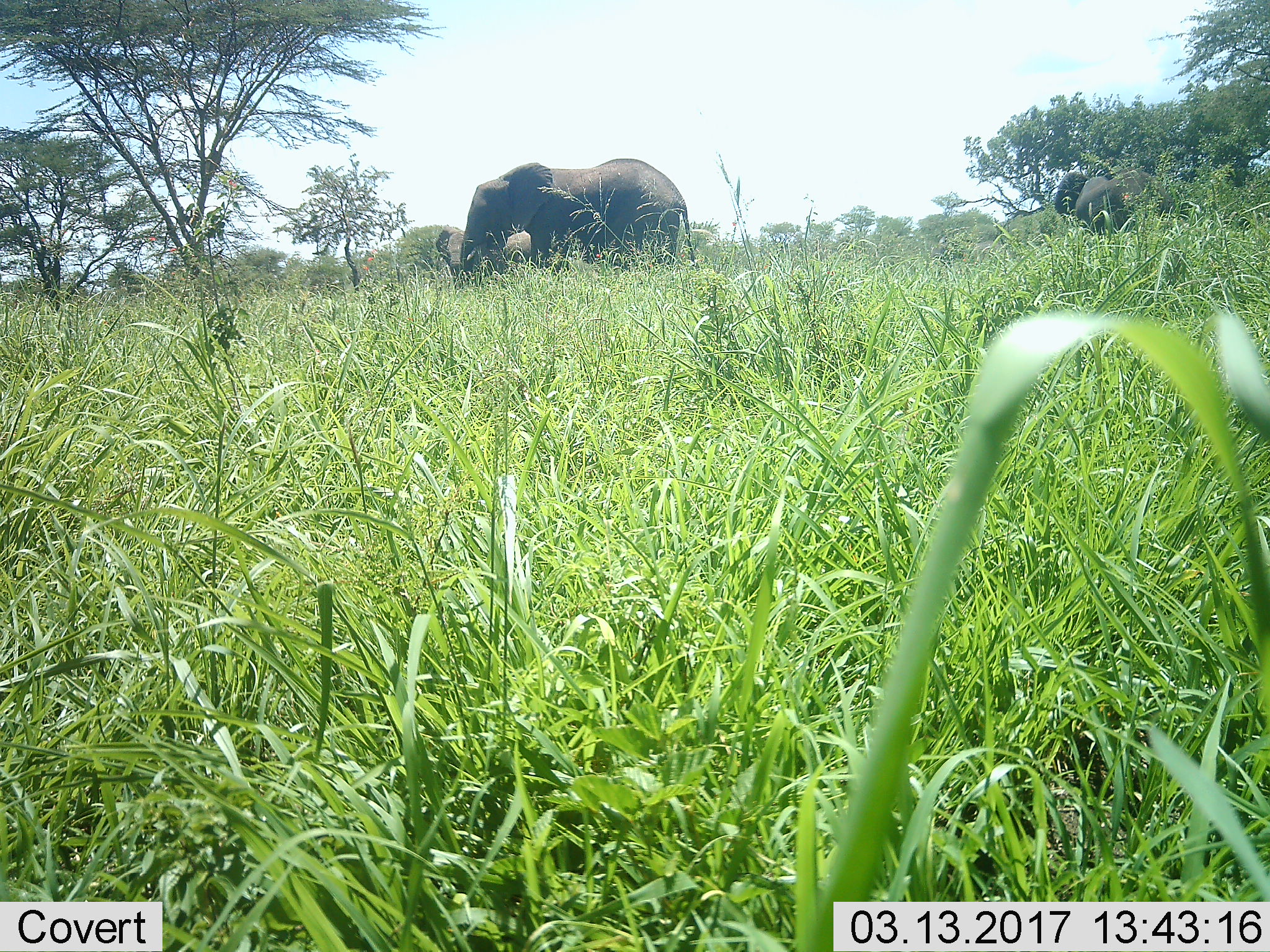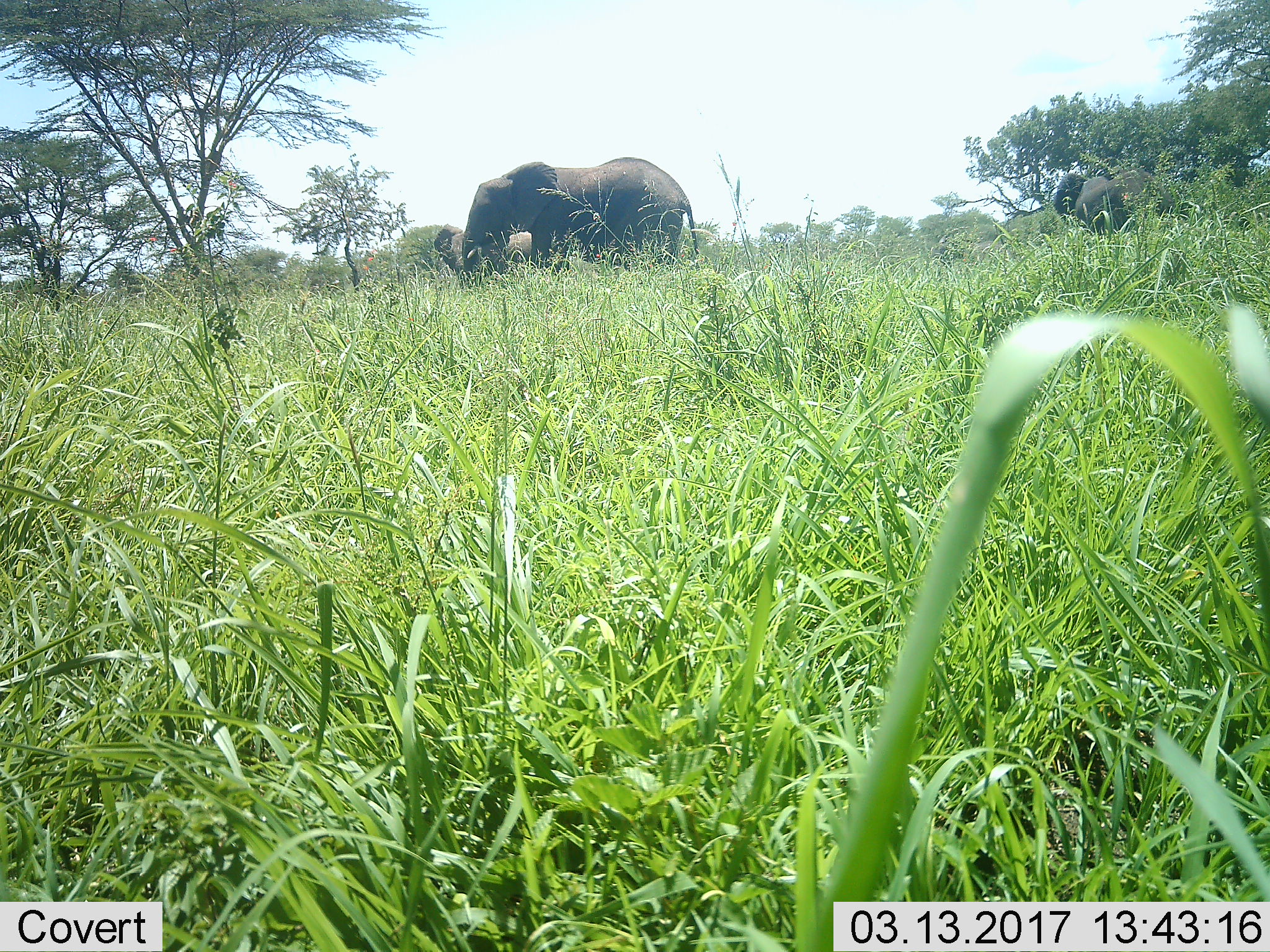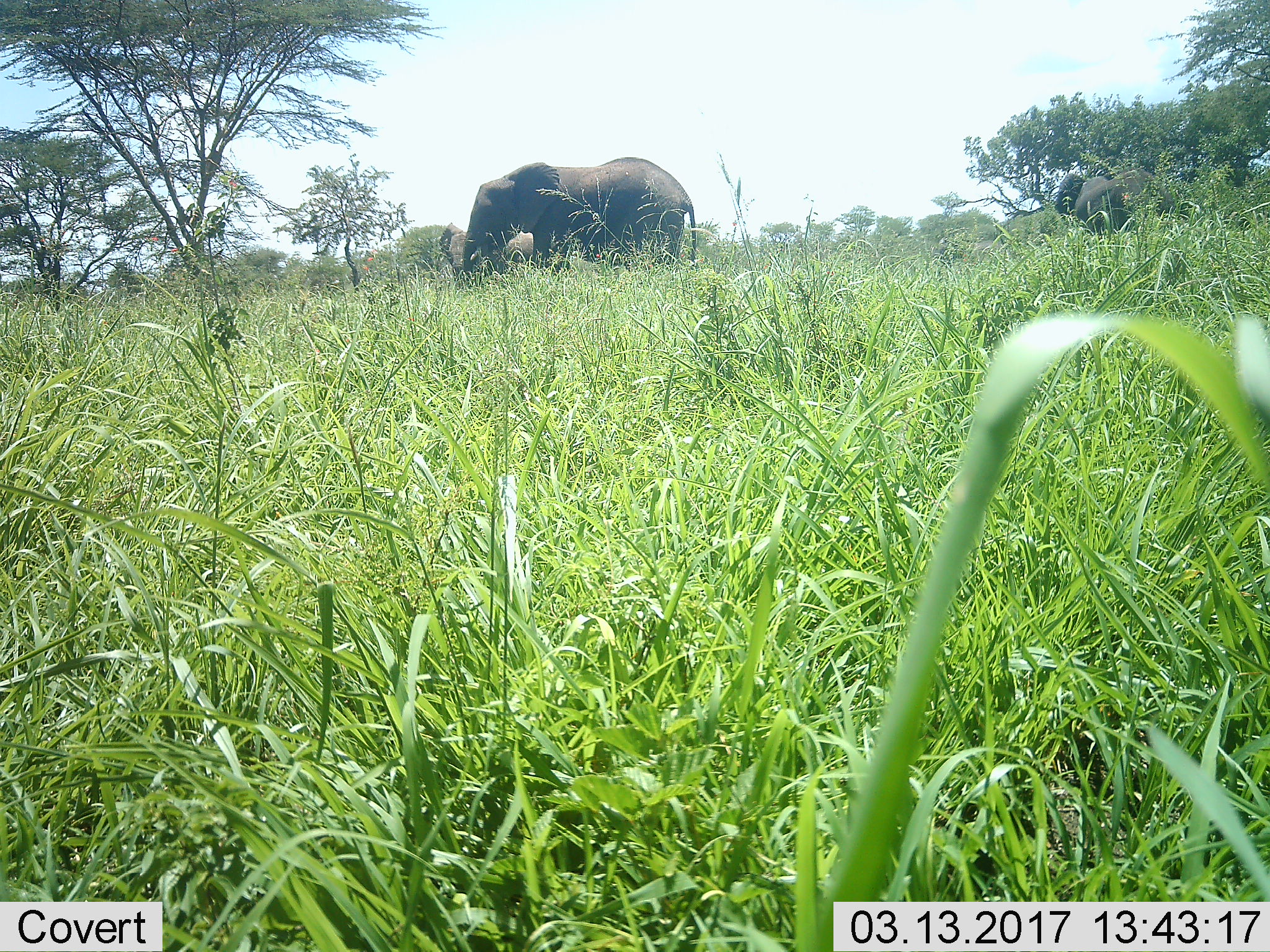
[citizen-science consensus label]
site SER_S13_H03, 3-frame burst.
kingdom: Animalia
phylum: Chordata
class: Mammalia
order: Proboscidea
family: Elephantidae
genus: Loxodonta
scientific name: Loxodonta africana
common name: african bush elephant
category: elephant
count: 3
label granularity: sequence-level